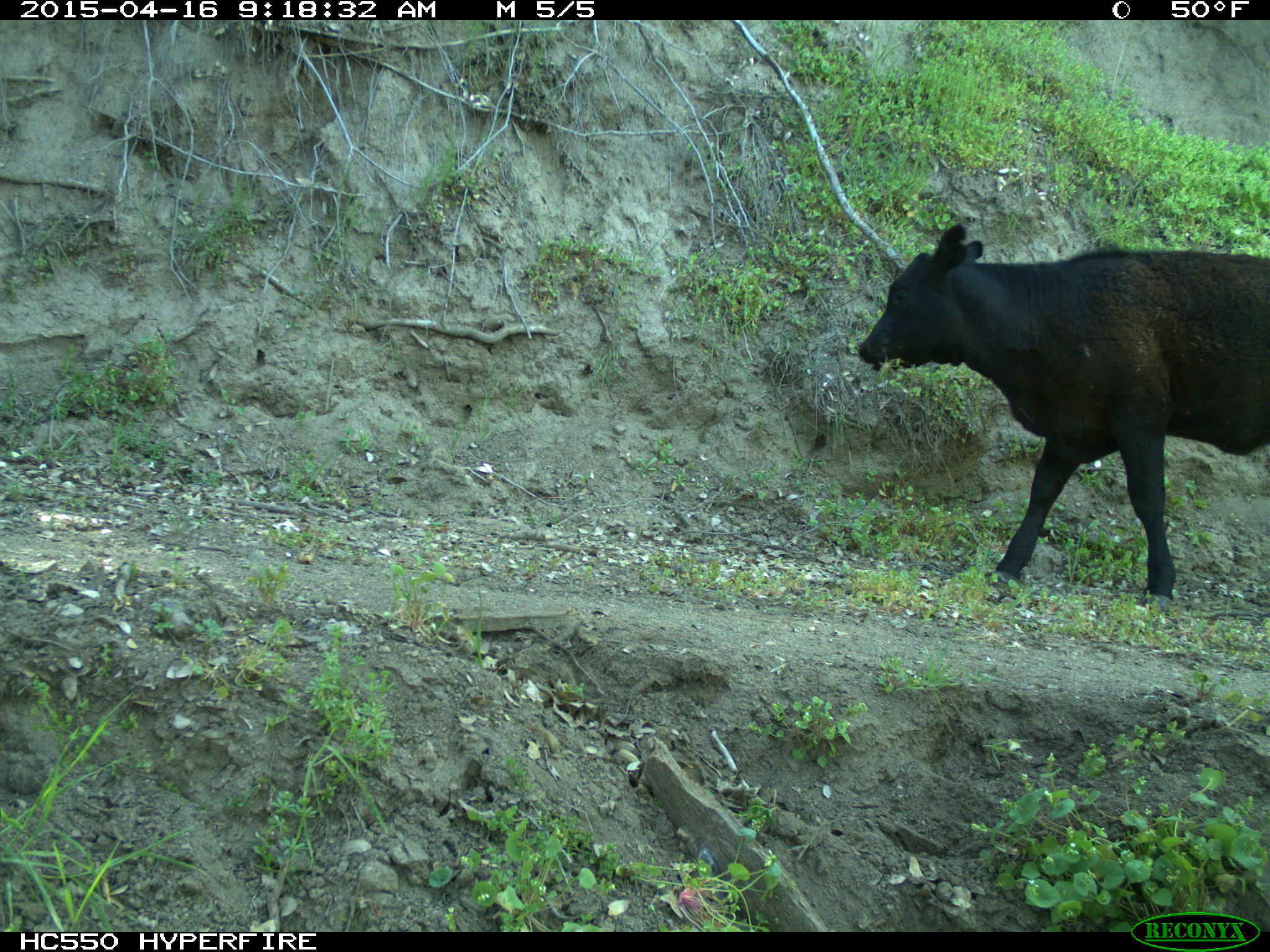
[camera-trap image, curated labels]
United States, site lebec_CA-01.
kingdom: Animalia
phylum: Chordata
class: Mammalia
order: Artiodactyla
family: Bovidae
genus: Bos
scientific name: Bos taurus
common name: domestic cow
Bos taurus (domestic cow).